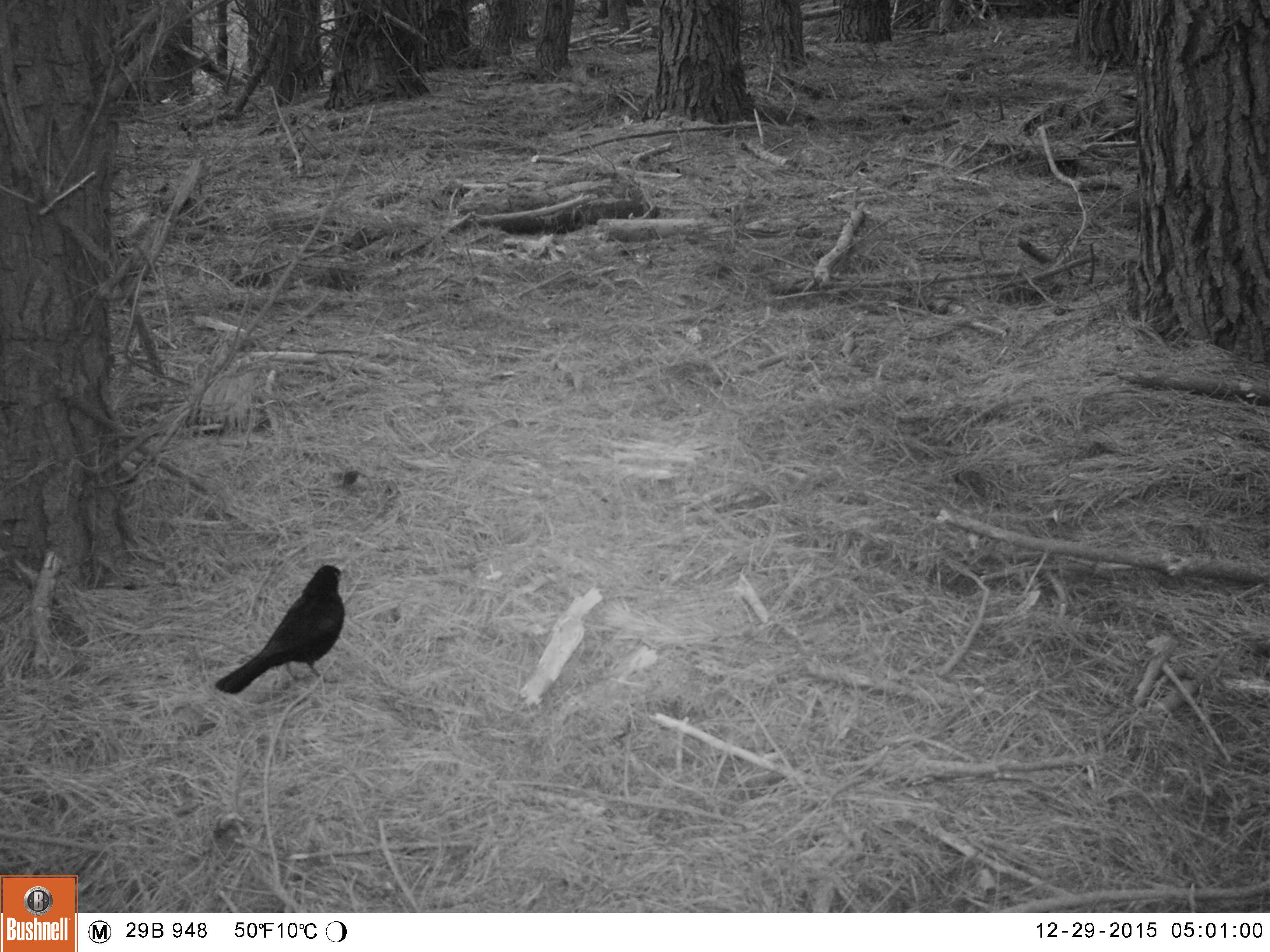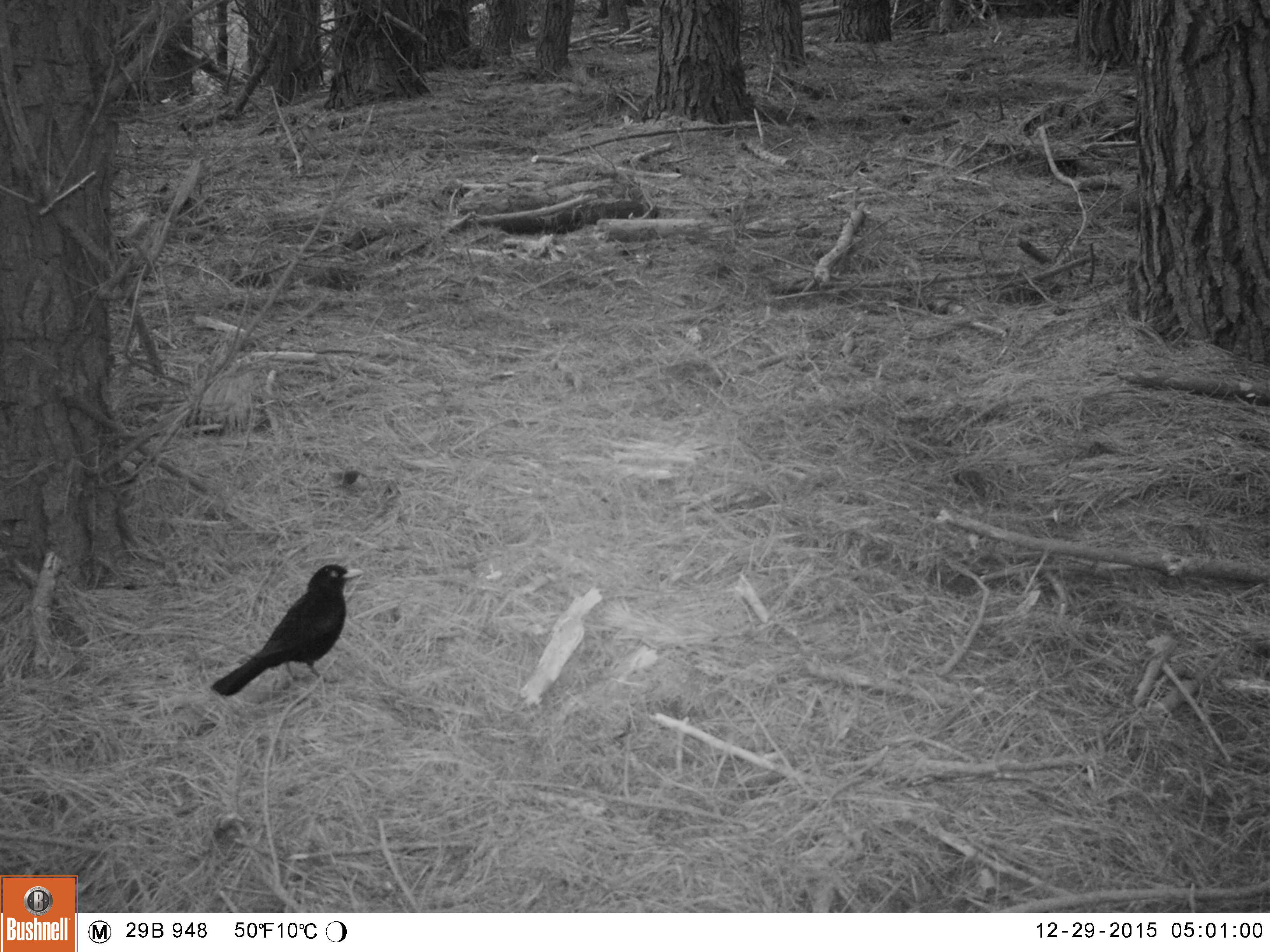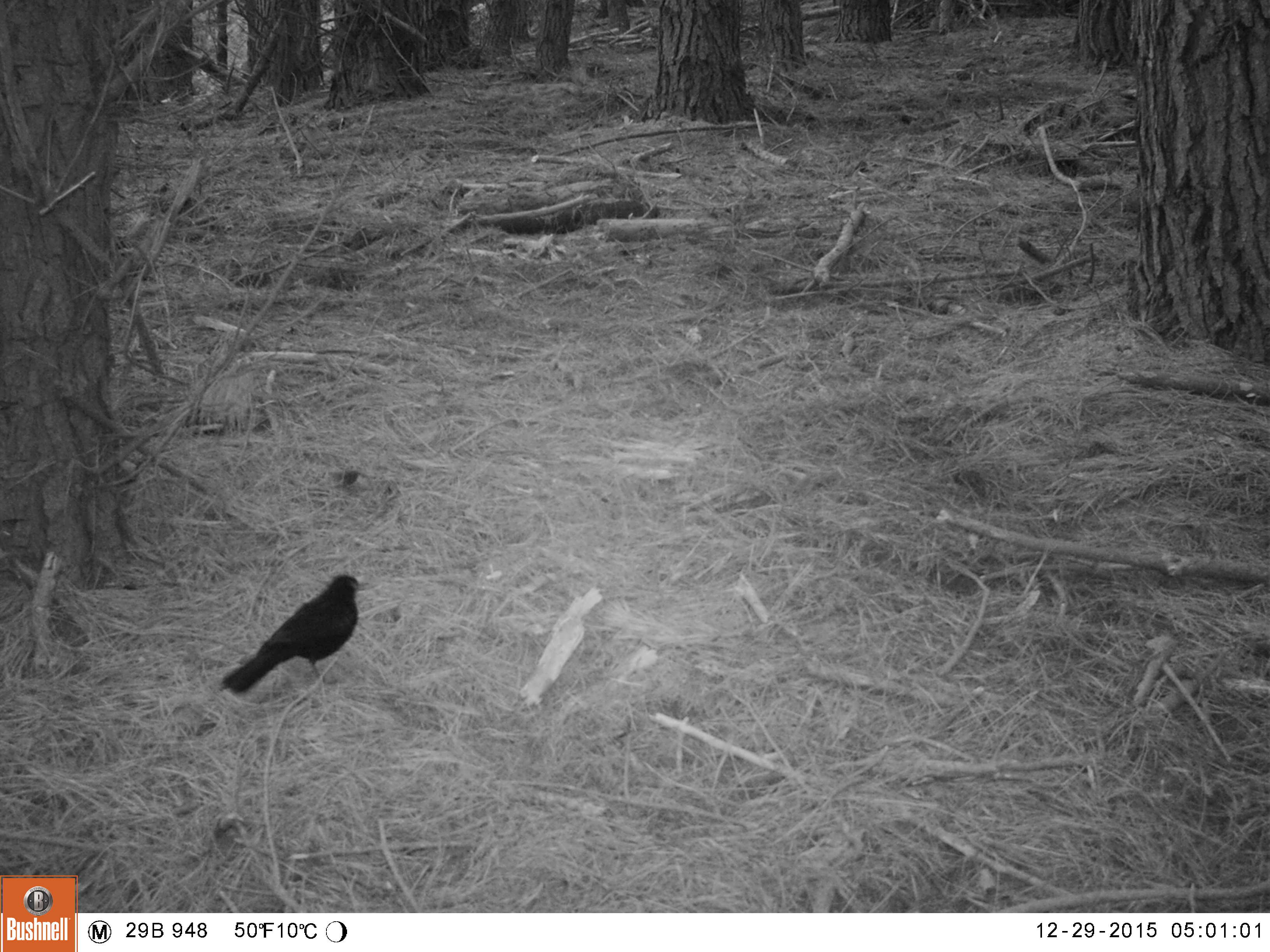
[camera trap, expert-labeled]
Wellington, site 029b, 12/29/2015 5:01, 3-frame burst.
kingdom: Animalia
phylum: Chordata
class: Aves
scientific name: Aves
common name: bird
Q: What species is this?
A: Bird (Aves).